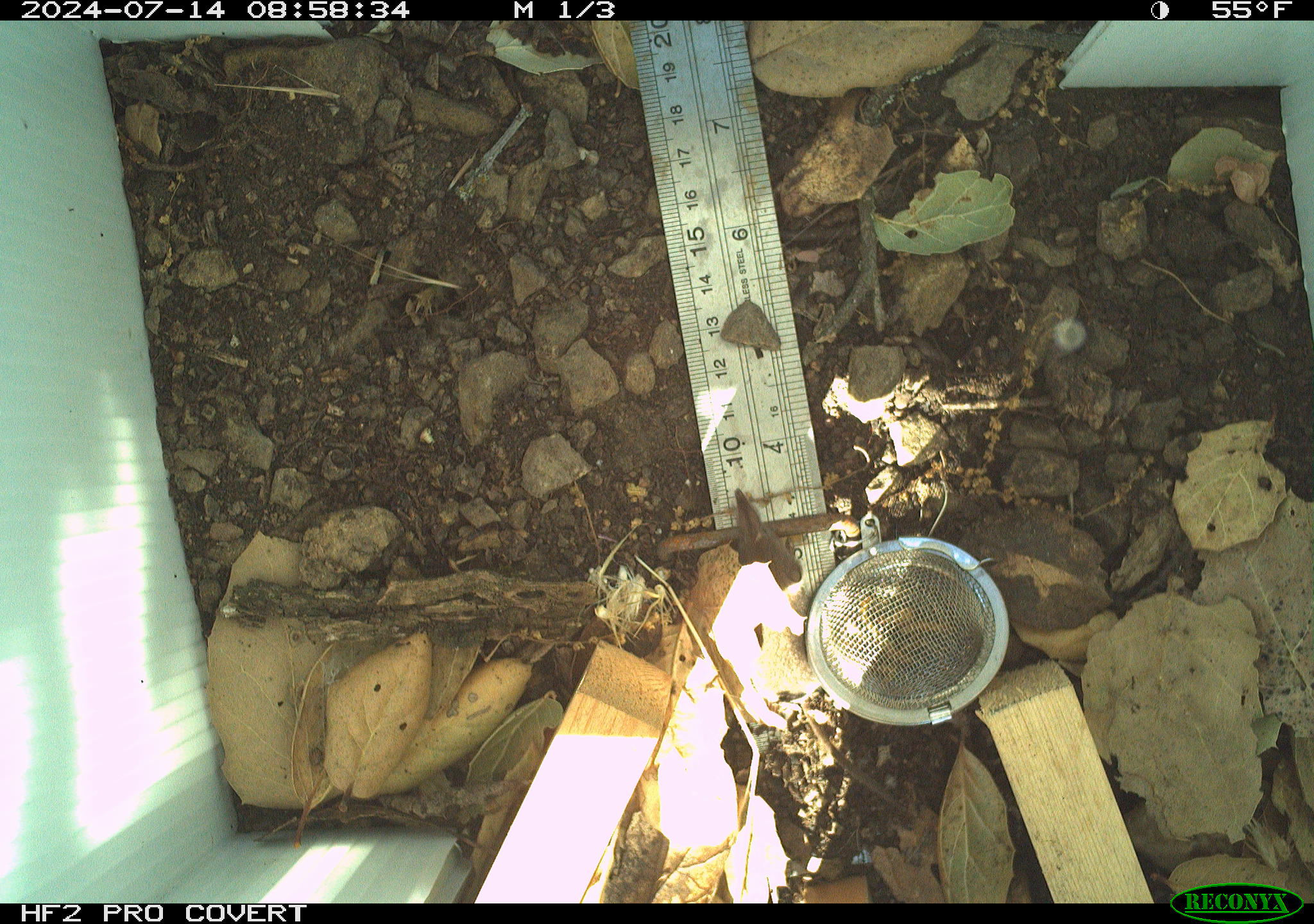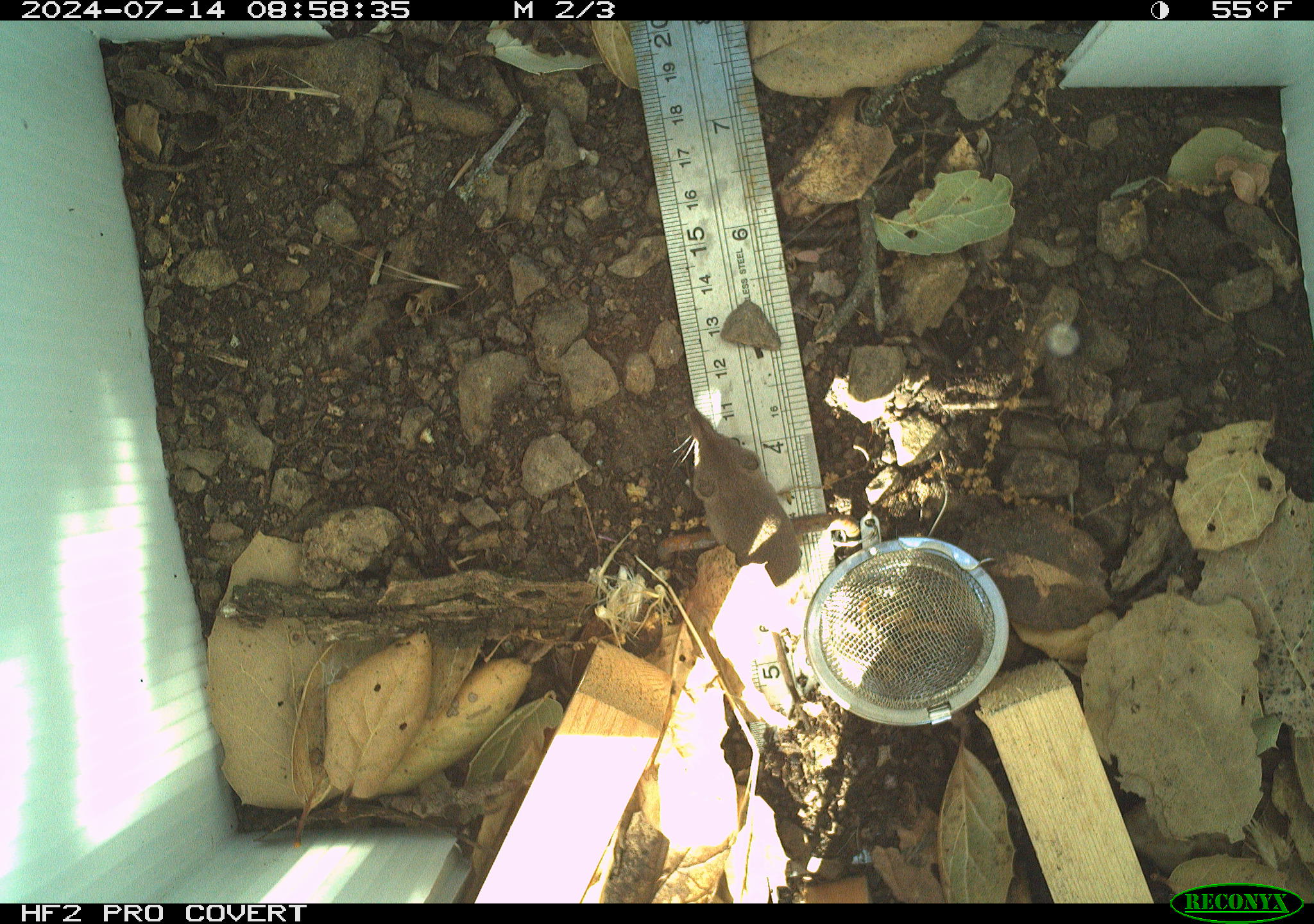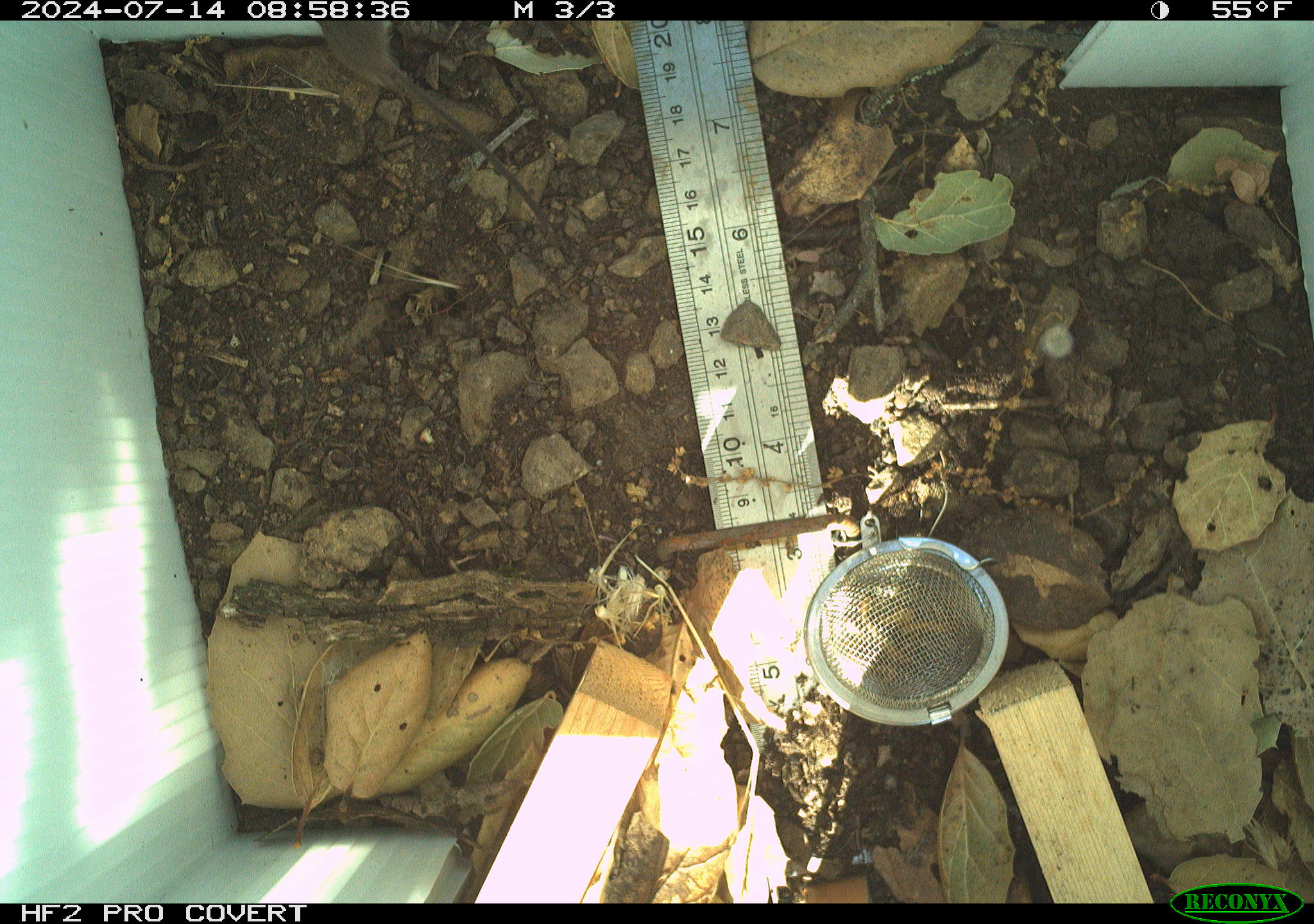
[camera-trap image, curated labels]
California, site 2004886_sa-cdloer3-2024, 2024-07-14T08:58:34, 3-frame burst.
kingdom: Animalia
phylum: Chordata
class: Mammalia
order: Rodentia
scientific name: Rodentia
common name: rodent